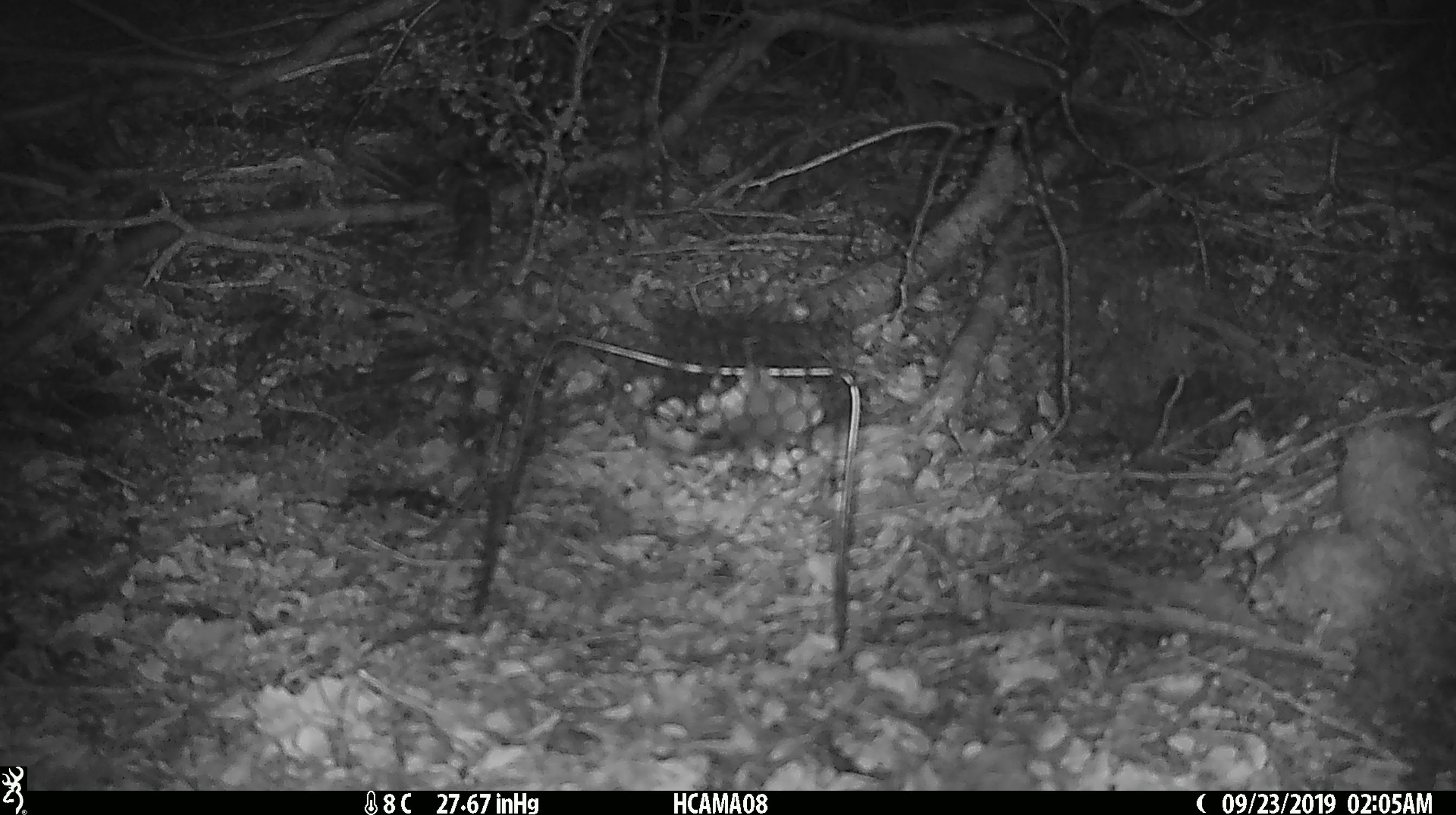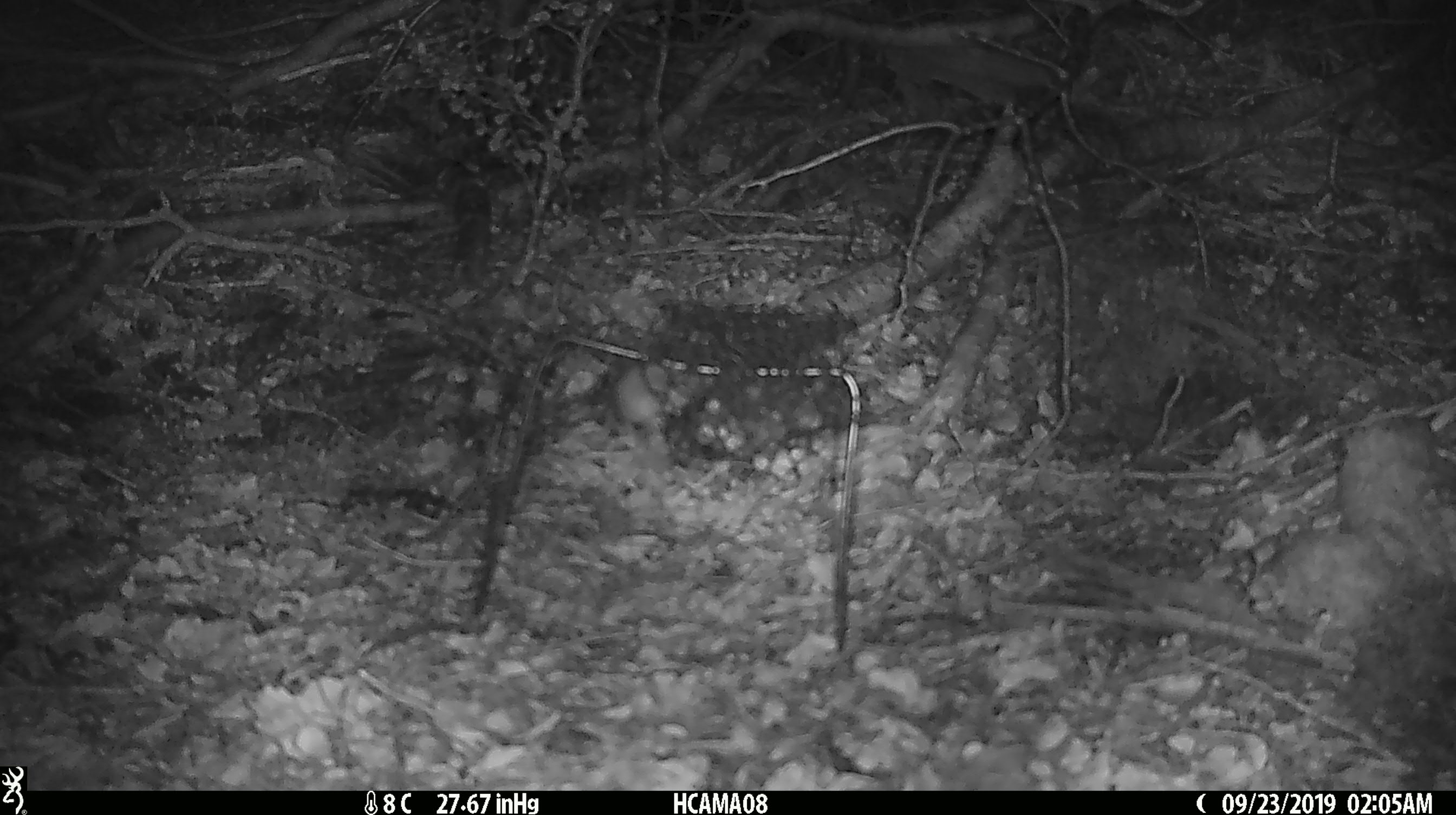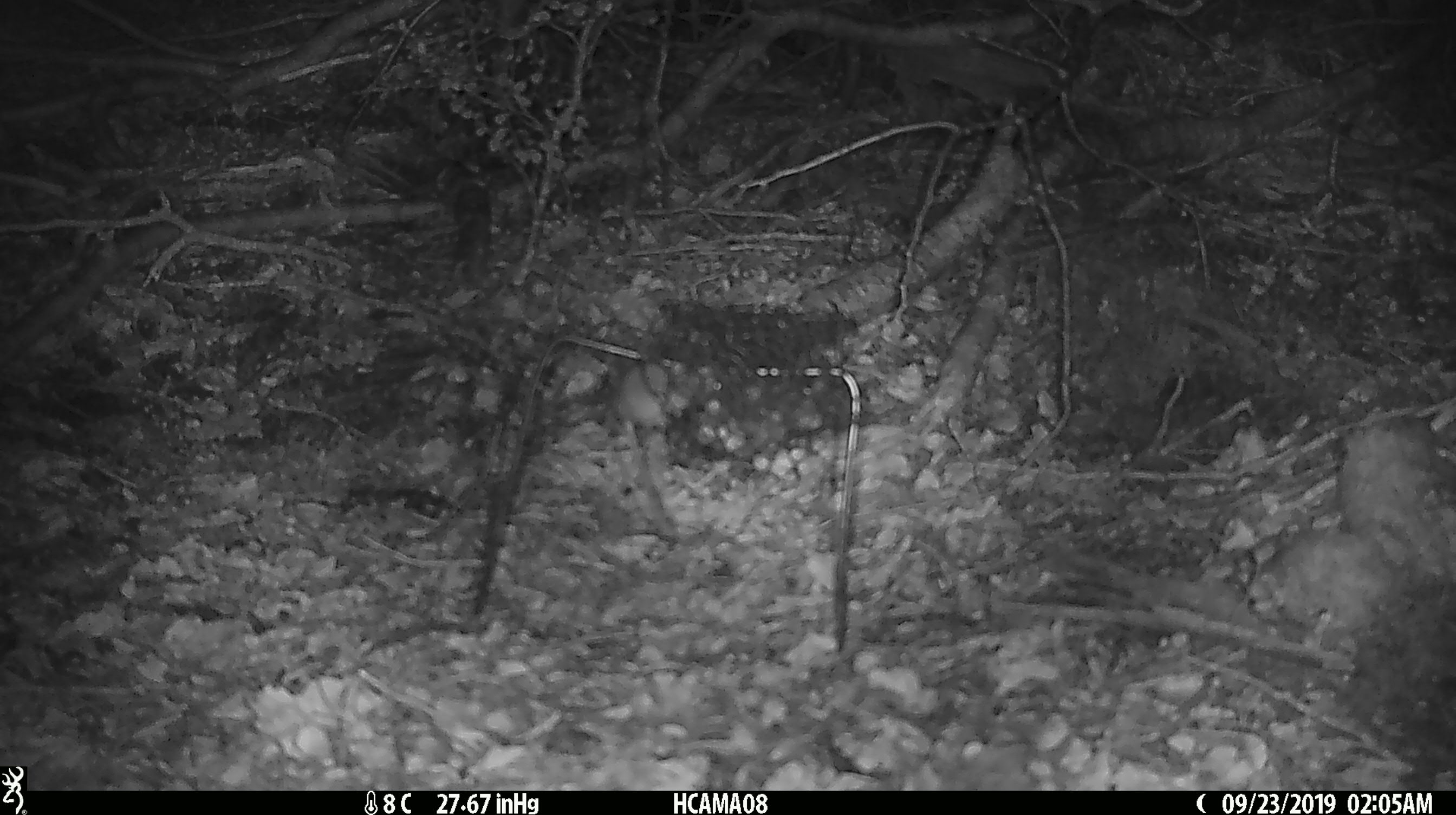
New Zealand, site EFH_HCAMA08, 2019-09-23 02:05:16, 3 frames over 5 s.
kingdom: Animalia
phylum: Chordata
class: Mammalia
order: Rodentia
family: Muridae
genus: Mus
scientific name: Mus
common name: mouse